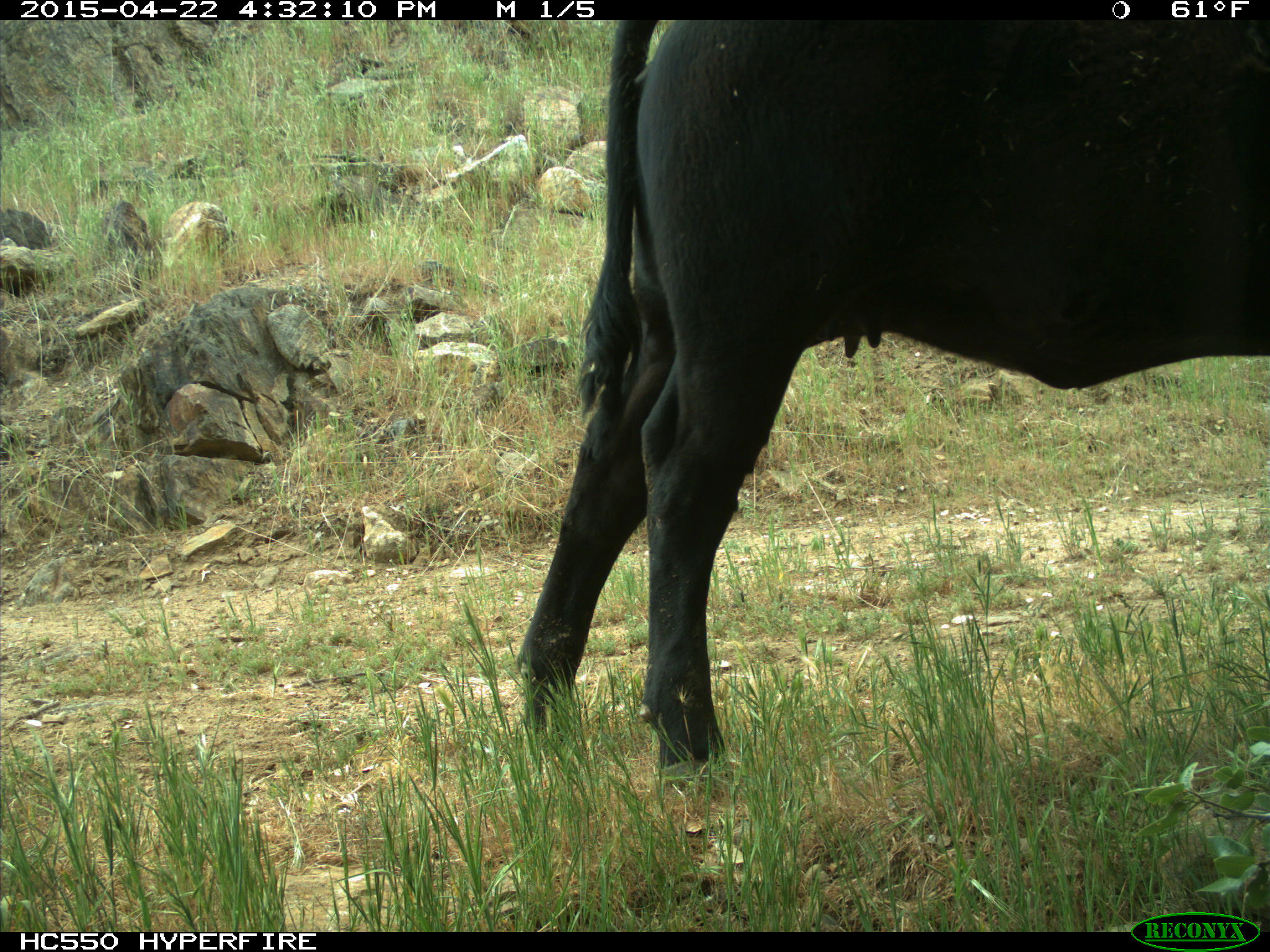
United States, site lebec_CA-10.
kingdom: Animalia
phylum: Chordata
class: Mammalia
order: Artiodactyla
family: Bovidae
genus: Bos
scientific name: Bos taurus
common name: domestic cow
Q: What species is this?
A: Bos taurus (domestic cow).